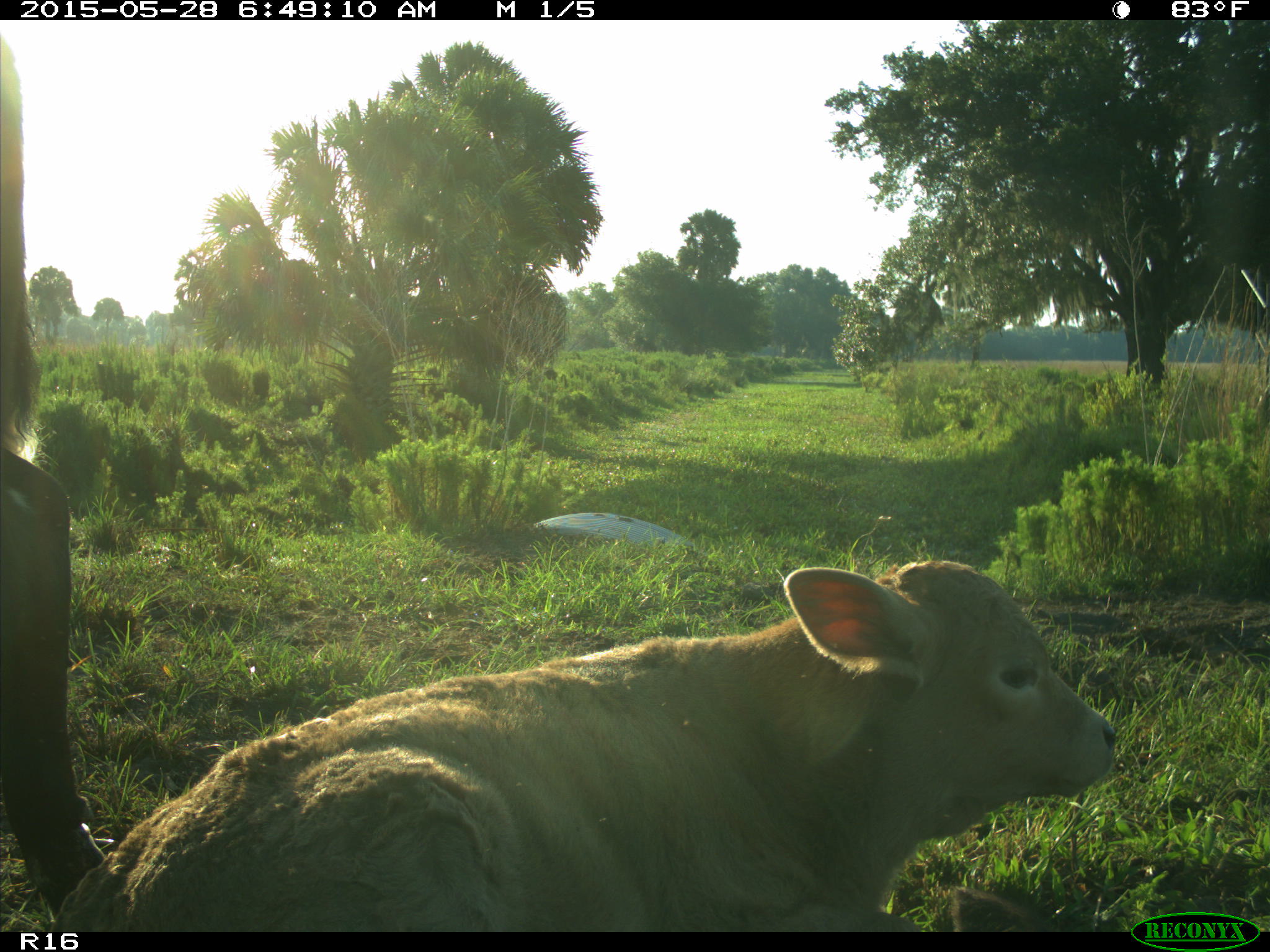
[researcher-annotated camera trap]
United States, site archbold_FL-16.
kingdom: Animalia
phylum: Chordata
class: Mammalia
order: Artiodactyla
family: Bovidae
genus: Bos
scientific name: Bos taurus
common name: domestic cow